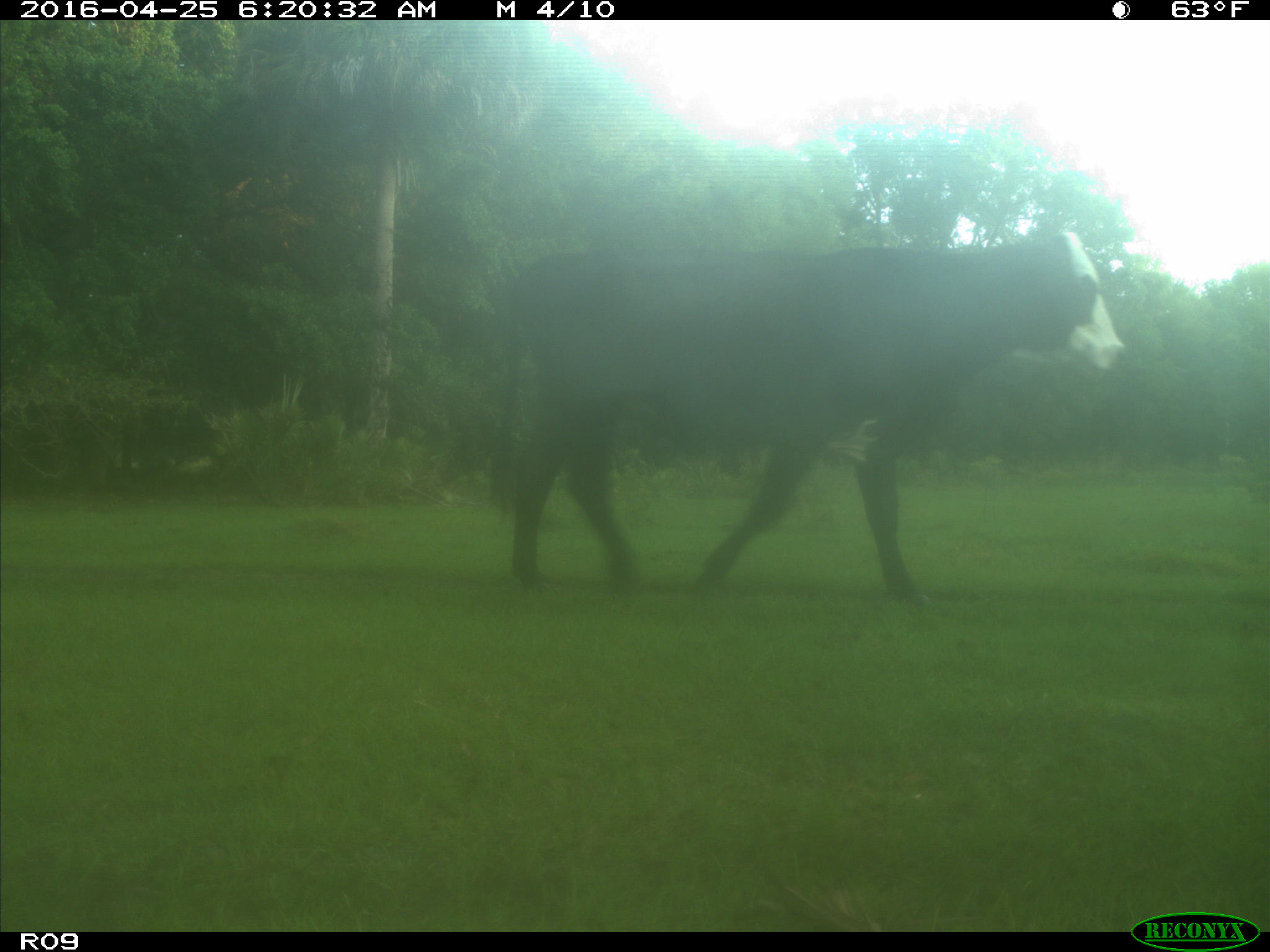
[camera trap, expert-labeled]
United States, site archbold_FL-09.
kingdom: Animalia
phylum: Chordata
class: Mammalia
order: Artiodactyla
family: Bovidae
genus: Bos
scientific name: Bos taurus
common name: domestic cow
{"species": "Bos taurus (domestic cow)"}